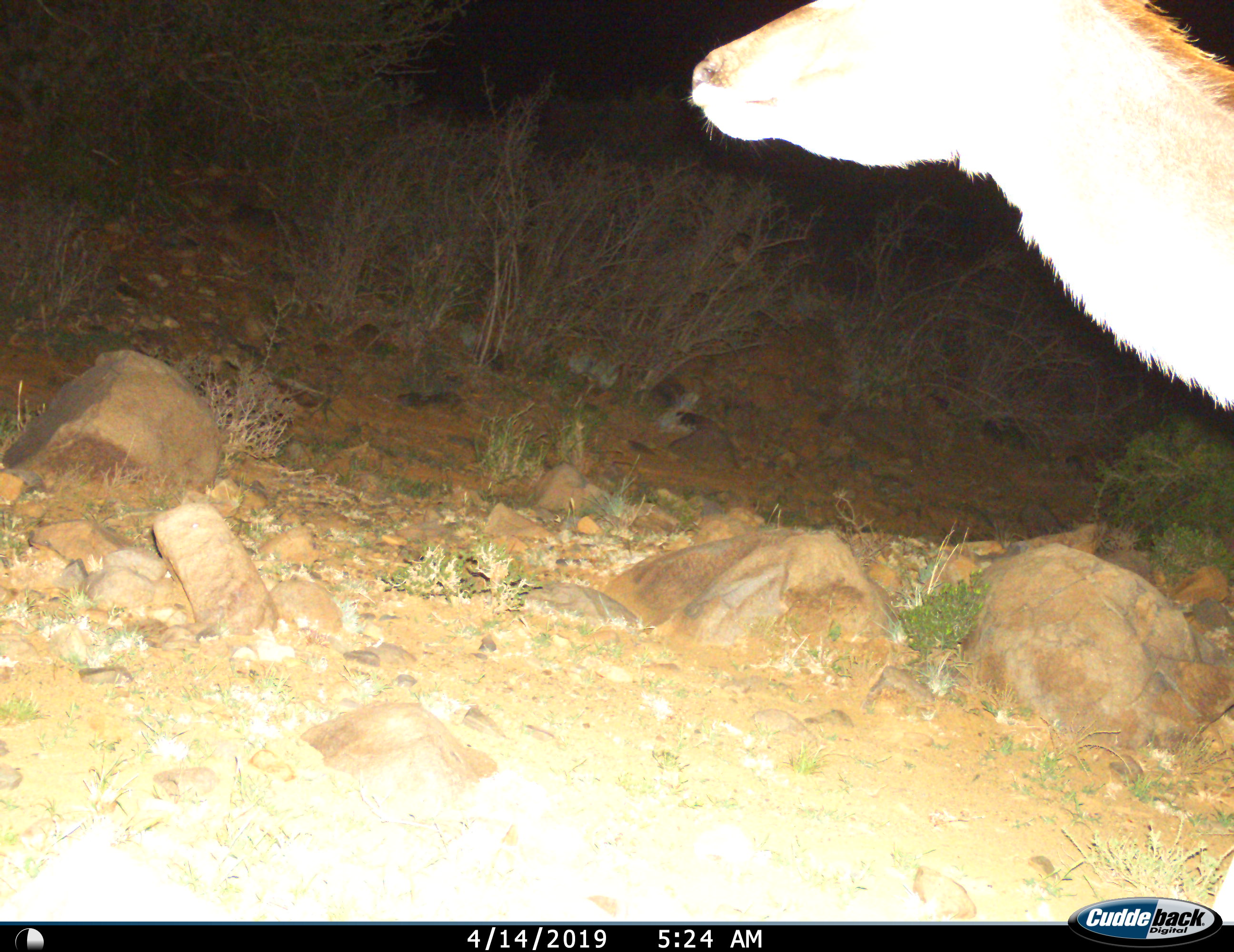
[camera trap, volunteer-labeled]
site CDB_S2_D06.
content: unidentified animal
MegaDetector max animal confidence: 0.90